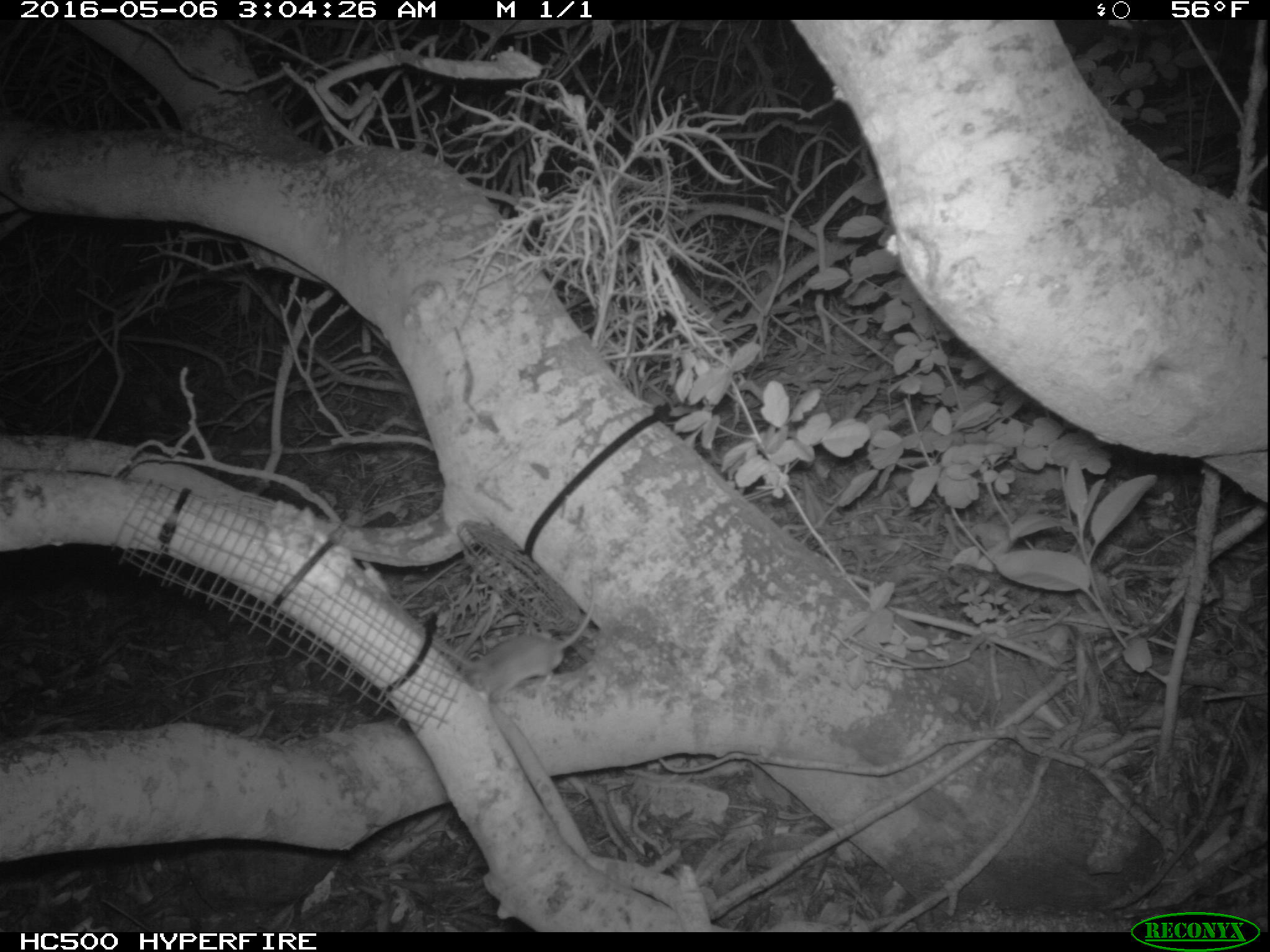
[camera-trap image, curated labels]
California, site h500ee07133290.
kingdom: Animalia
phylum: Chordata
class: Mammalia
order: Rodentia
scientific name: Rodentia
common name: rodent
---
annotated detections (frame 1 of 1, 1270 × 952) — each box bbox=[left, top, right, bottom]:
rodent: bbox=[464, 574, 592, 701]